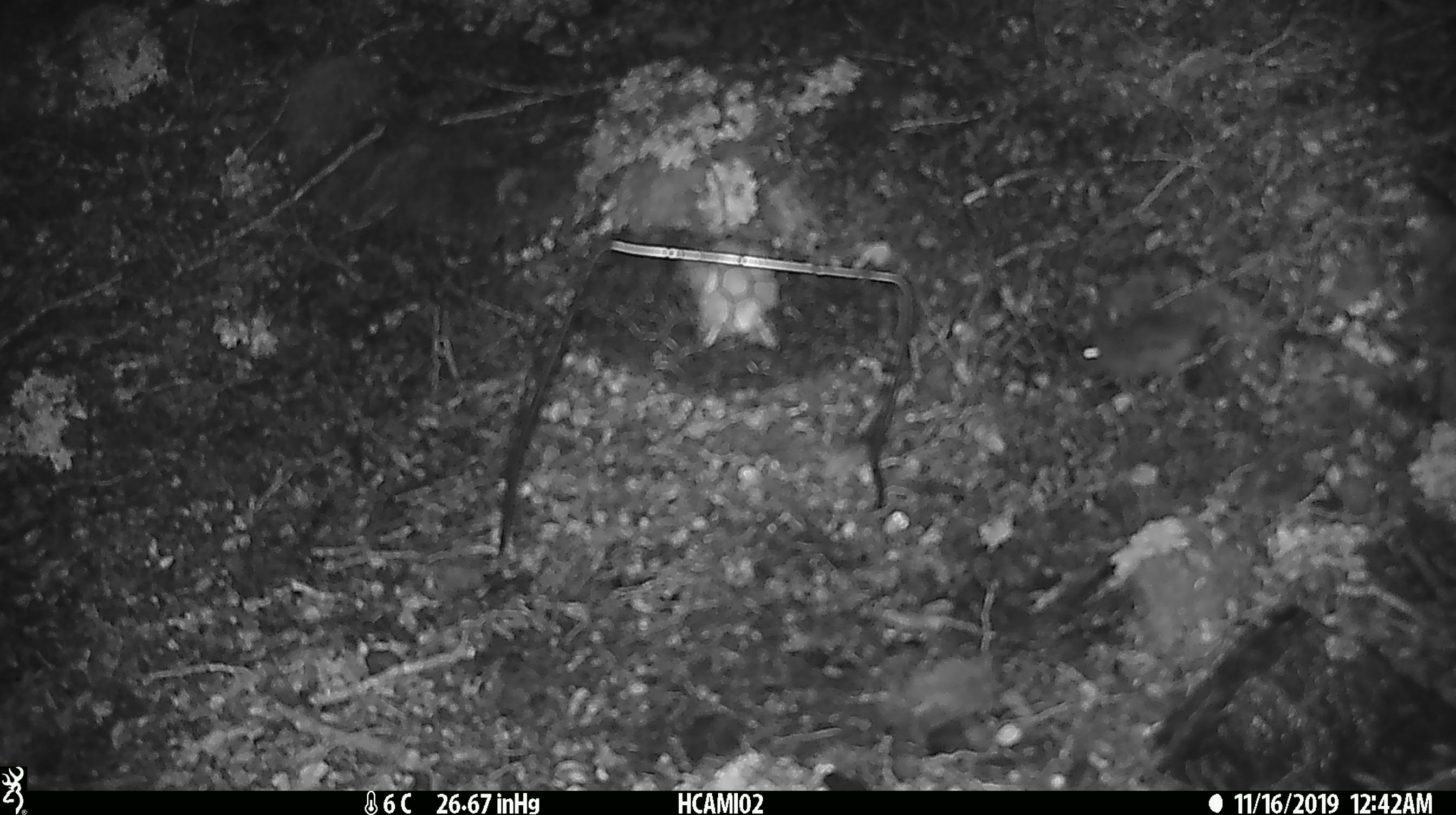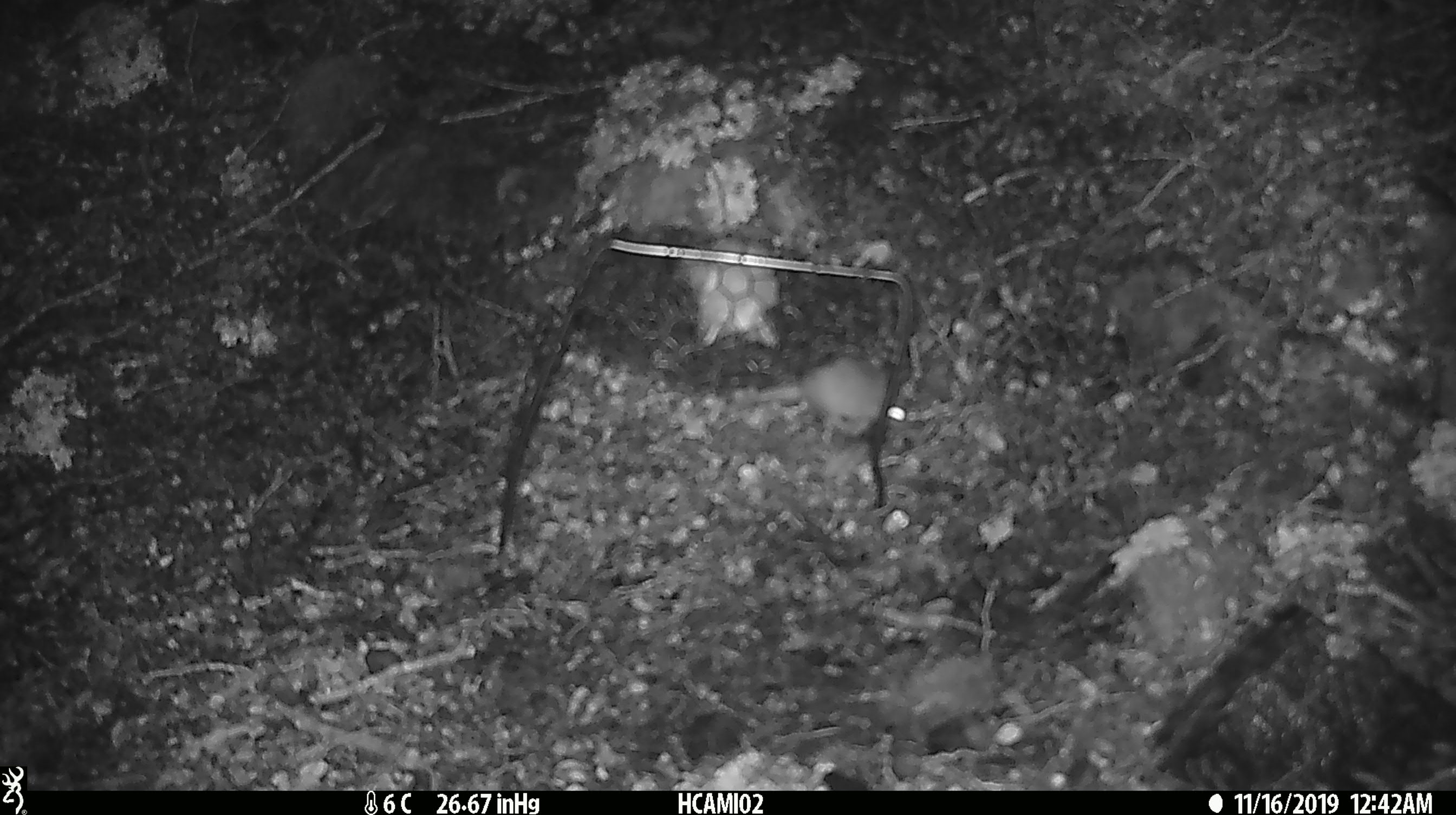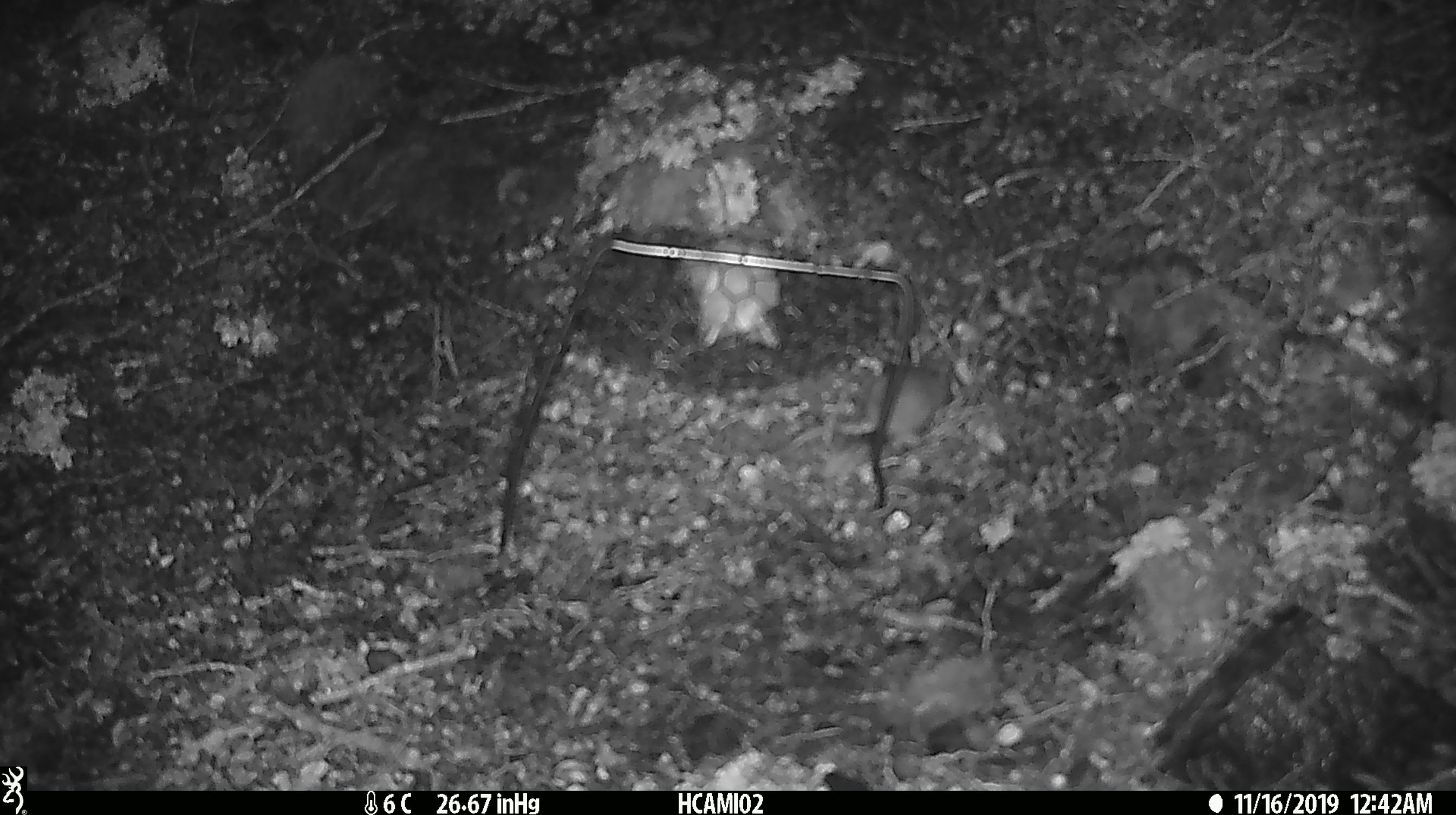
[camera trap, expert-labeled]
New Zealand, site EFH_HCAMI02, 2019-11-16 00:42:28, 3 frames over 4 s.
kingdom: Animalia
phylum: Chordata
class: Mammalia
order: Rodentia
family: Muridae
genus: Mus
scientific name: Mus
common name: mouse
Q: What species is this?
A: Mouse (Mus).